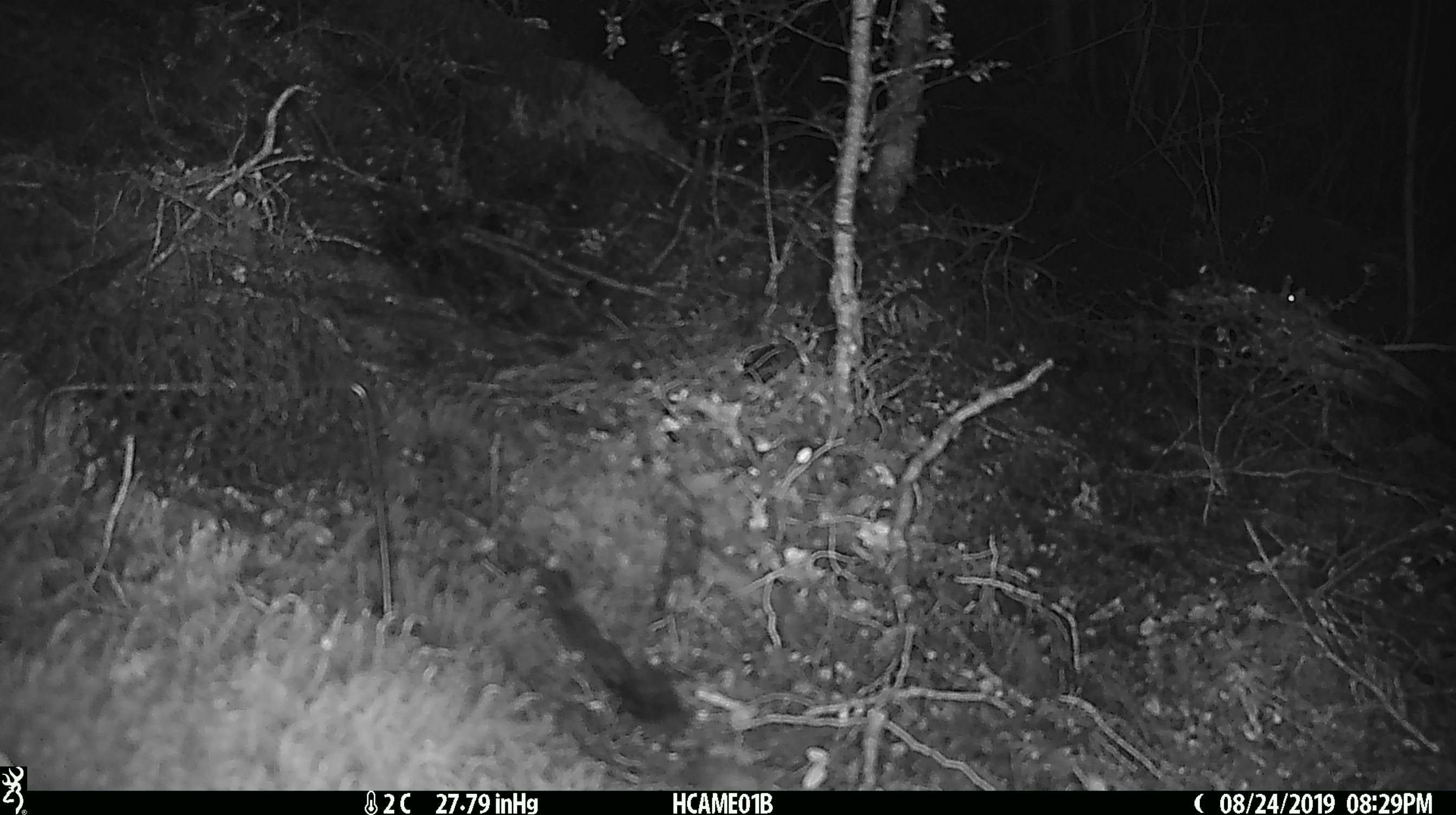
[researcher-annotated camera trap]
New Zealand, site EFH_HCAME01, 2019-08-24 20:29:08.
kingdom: Animalia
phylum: Chordata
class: Mammalia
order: Rodentia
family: Muridae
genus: Mus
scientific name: Mus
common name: mouse